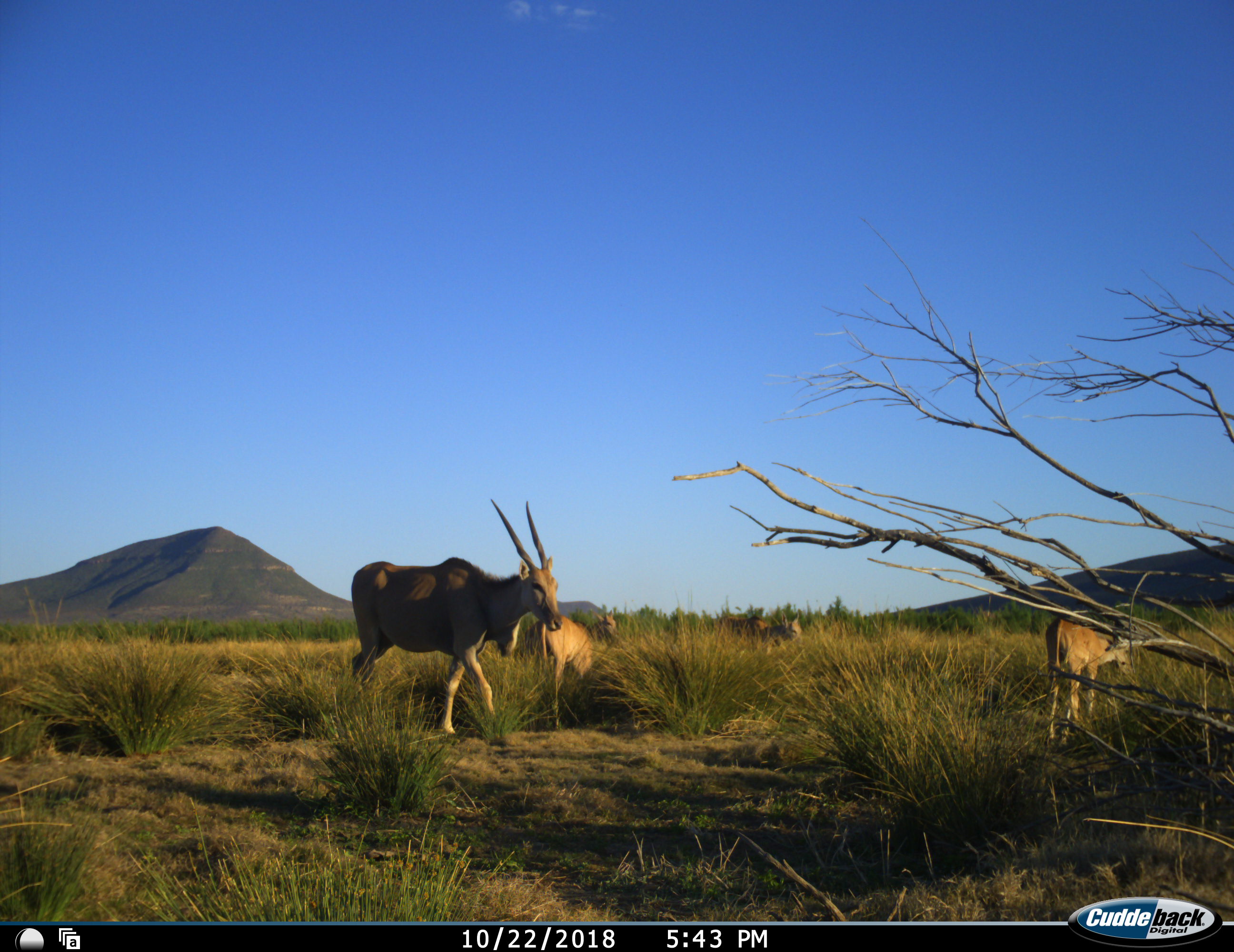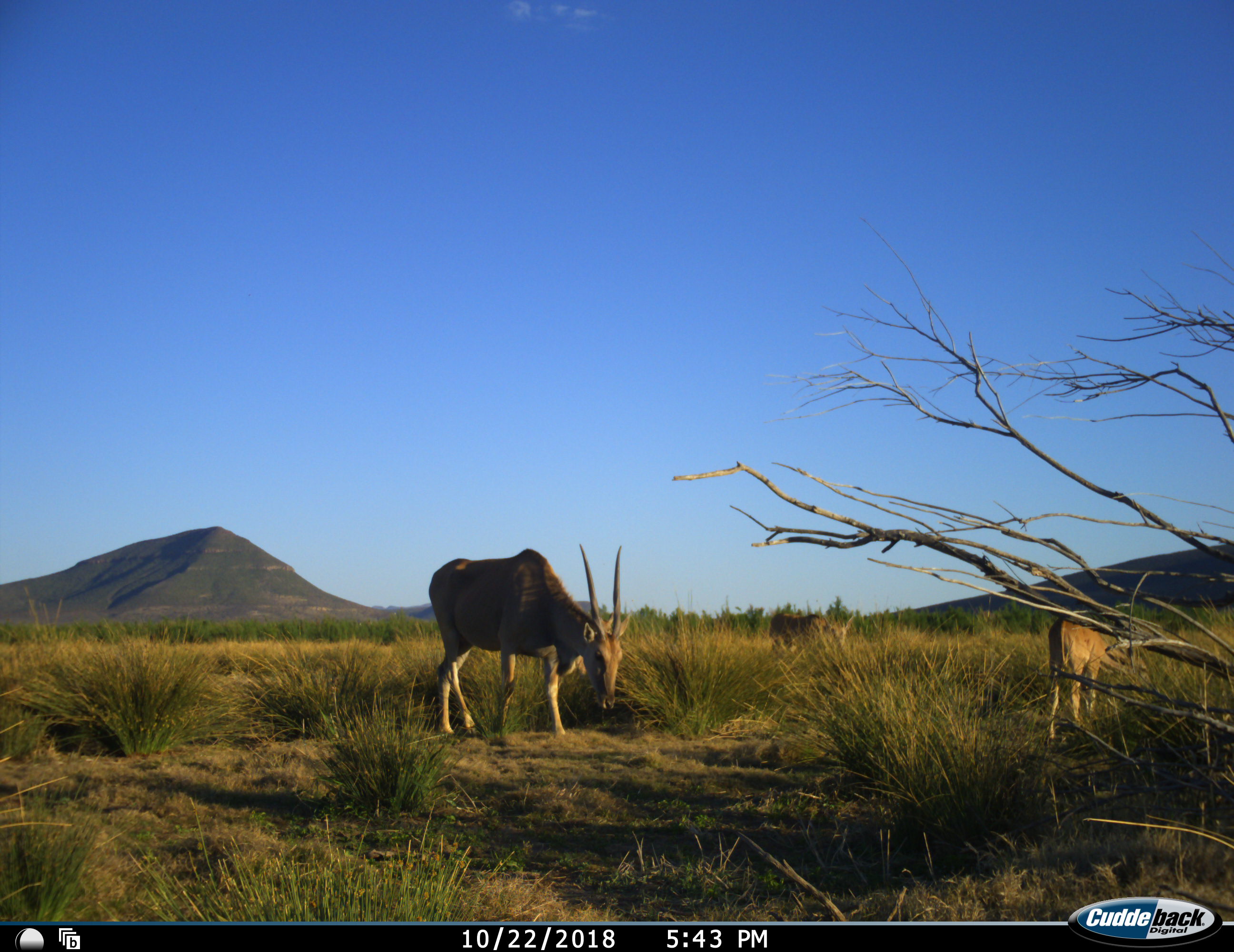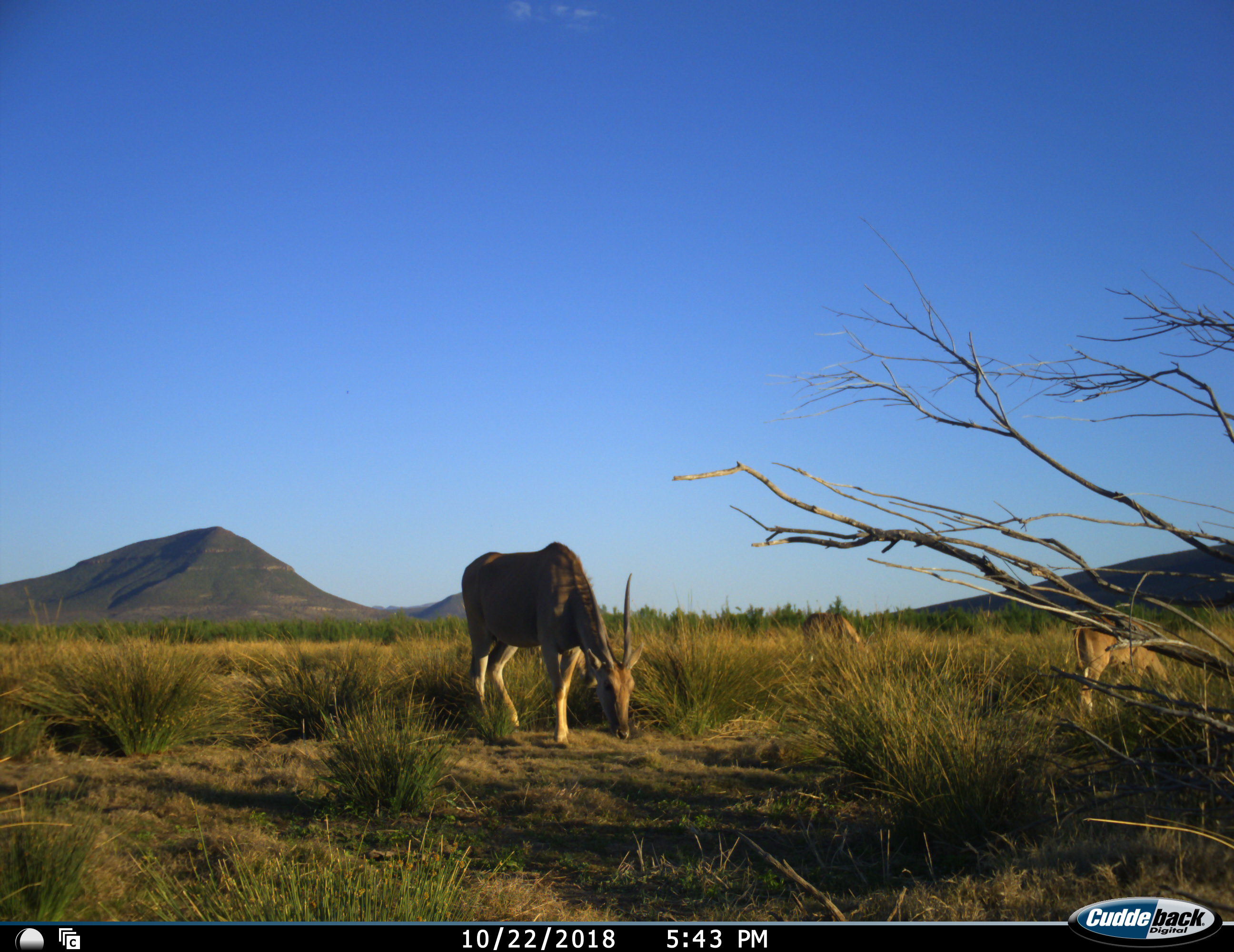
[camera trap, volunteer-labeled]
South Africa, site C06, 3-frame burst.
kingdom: Animalia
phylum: Chordata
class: Mammalia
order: Artiodactyla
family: Bovidae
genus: Tragelaphus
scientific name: Tragelaphus oryx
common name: eland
Eland (Tragelaphus oryx), count 4. Behavior (volunteer vote fractions): standing 40%, resting 10%, moving 80%, interacting 0%. Young present (vote fraction): 60%. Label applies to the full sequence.